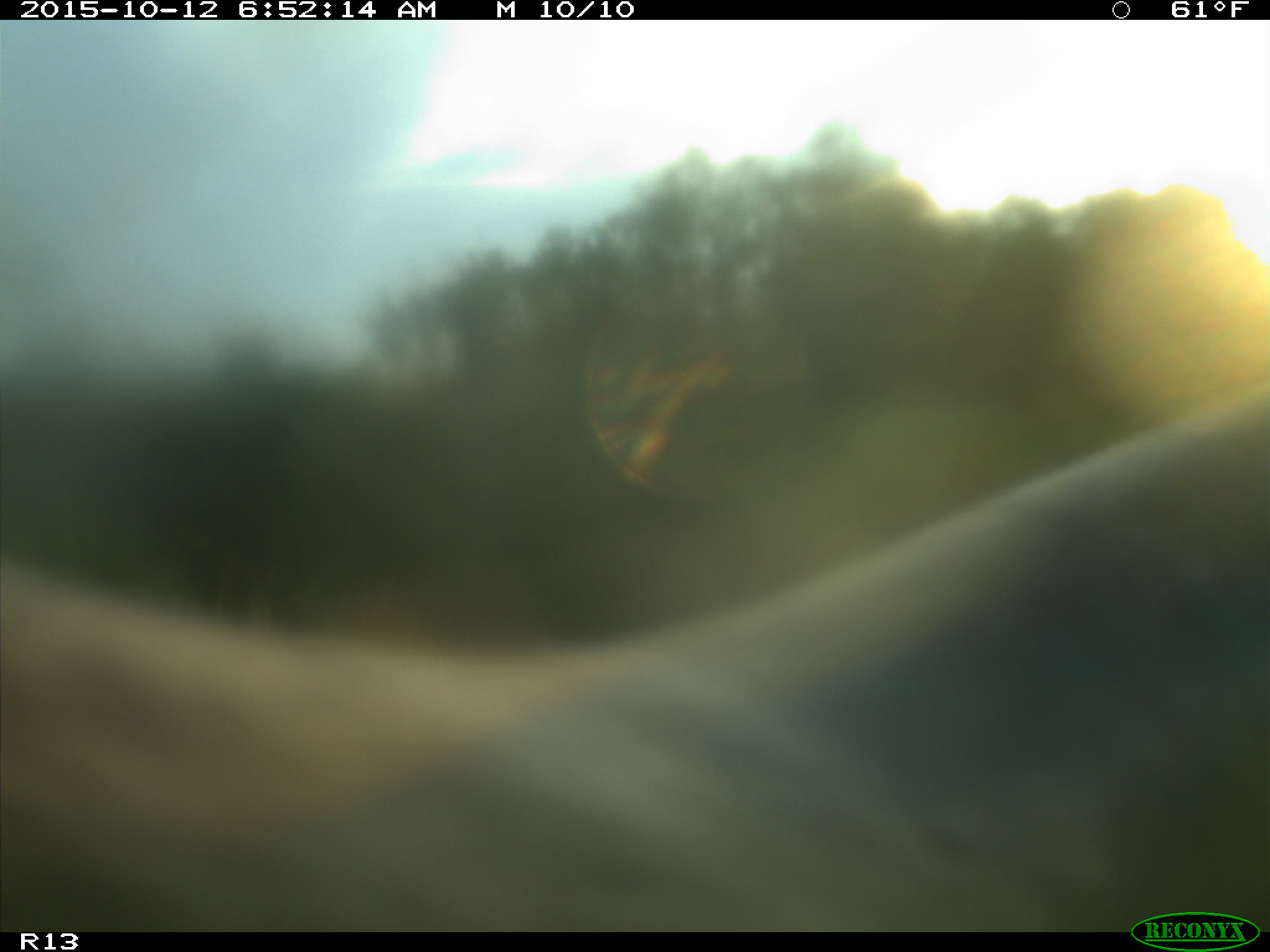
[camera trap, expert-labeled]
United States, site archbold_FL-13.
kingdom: Animalia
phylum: Chordata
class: Mammalia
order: Artiodactyla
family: Bovidae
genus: Bos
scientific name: Bos taurus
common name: domestic cow